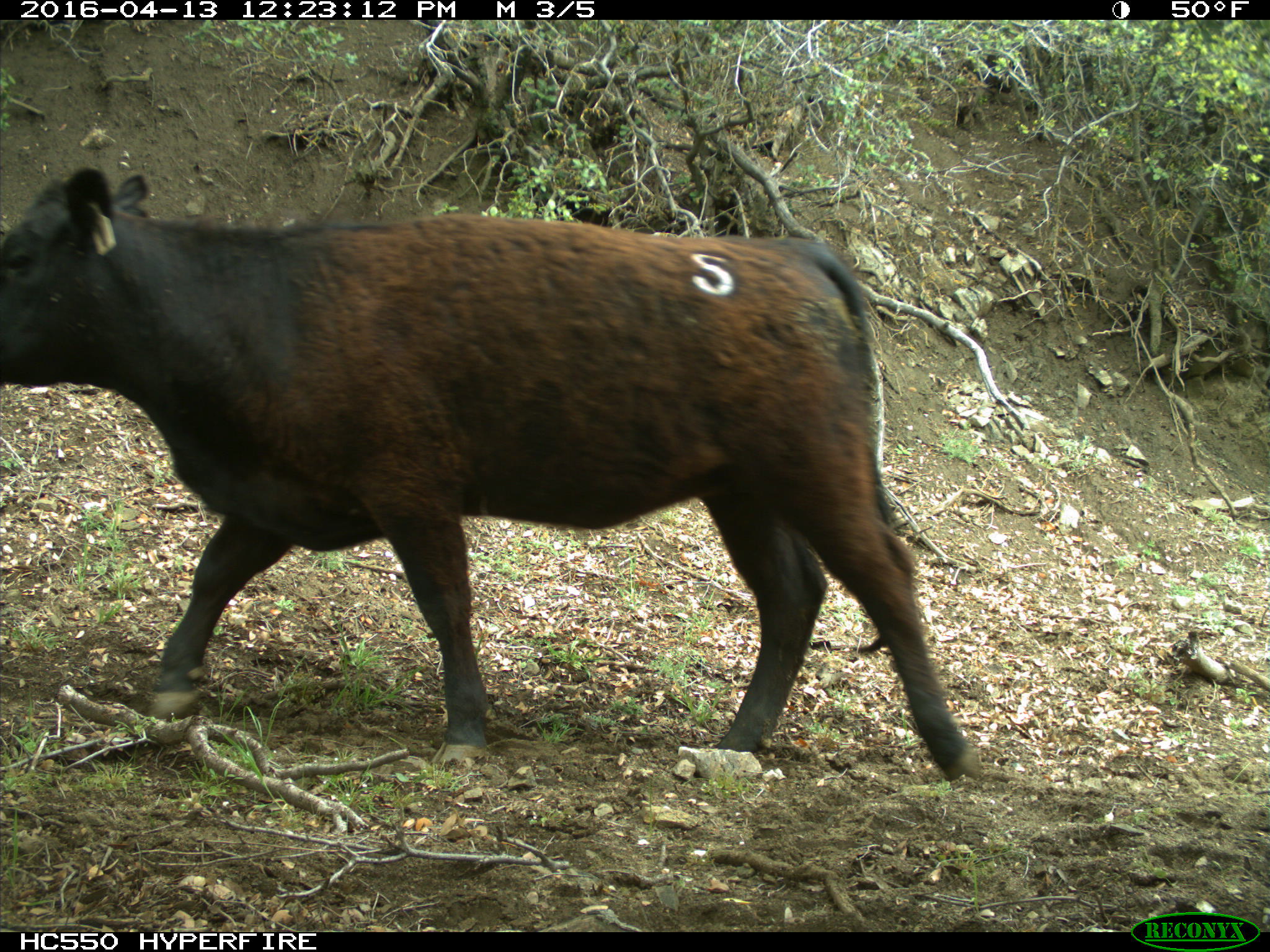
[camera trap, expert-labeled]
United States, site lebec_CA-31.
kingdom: Animalia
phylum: Chordata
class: Mammalia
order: Artiodactyla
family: Bovidae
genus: Bos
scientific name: Bos taurus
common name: domestic cow